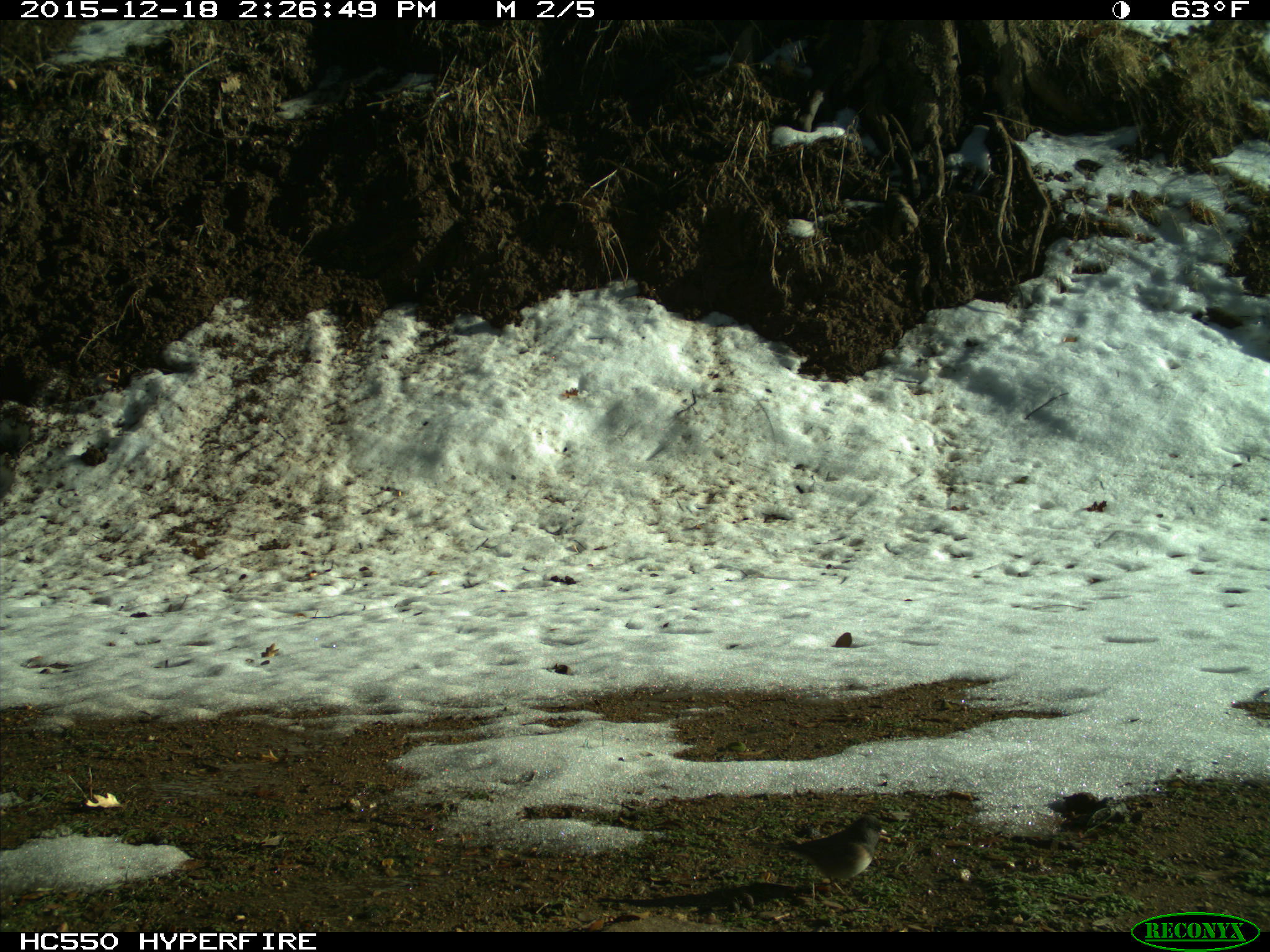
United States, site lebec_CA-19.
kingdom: Animalia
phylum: Chordata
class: Aves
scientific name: Aves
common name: birds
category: unidentified bird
Unidentified bird (birds) (Aves).